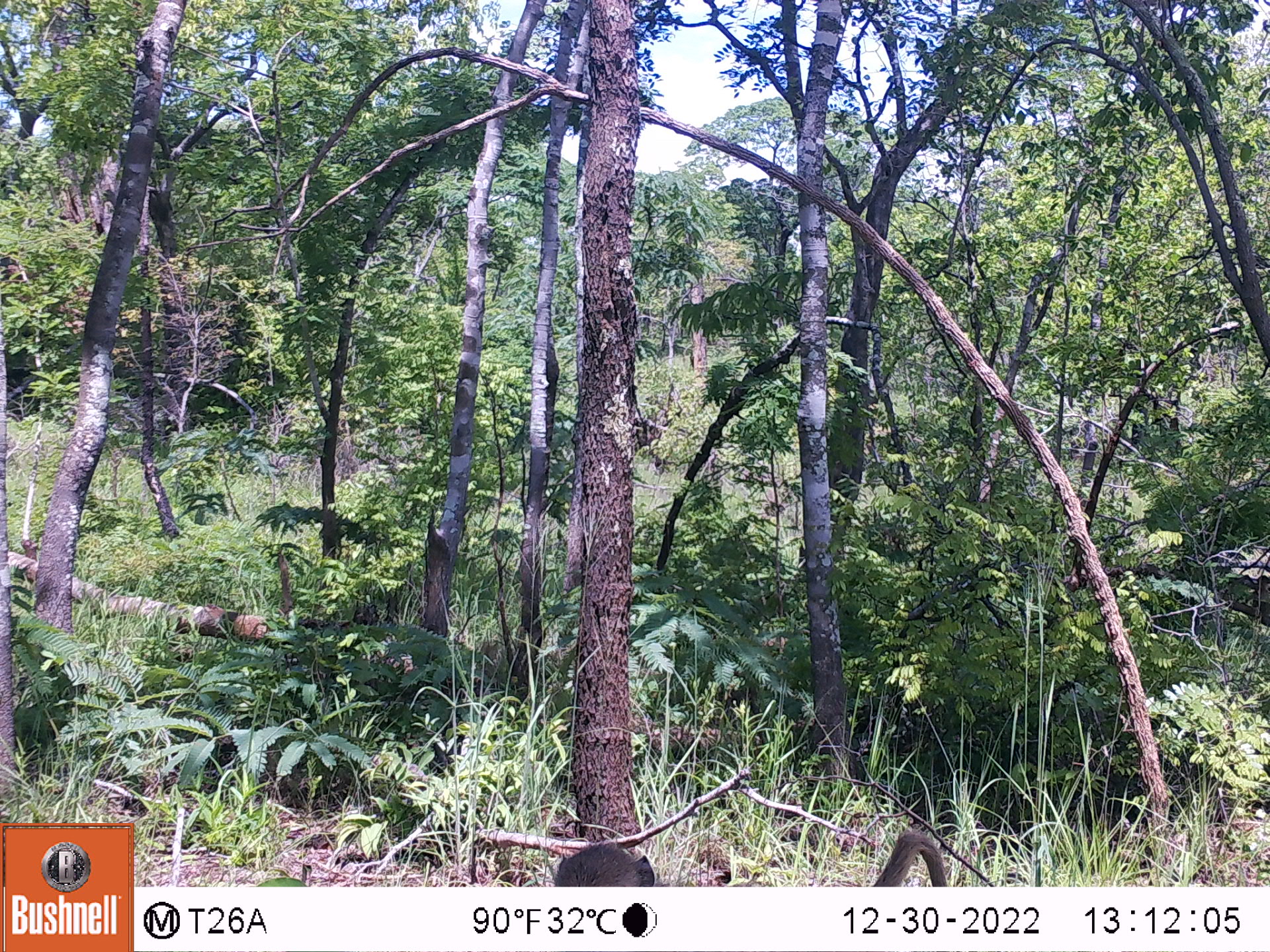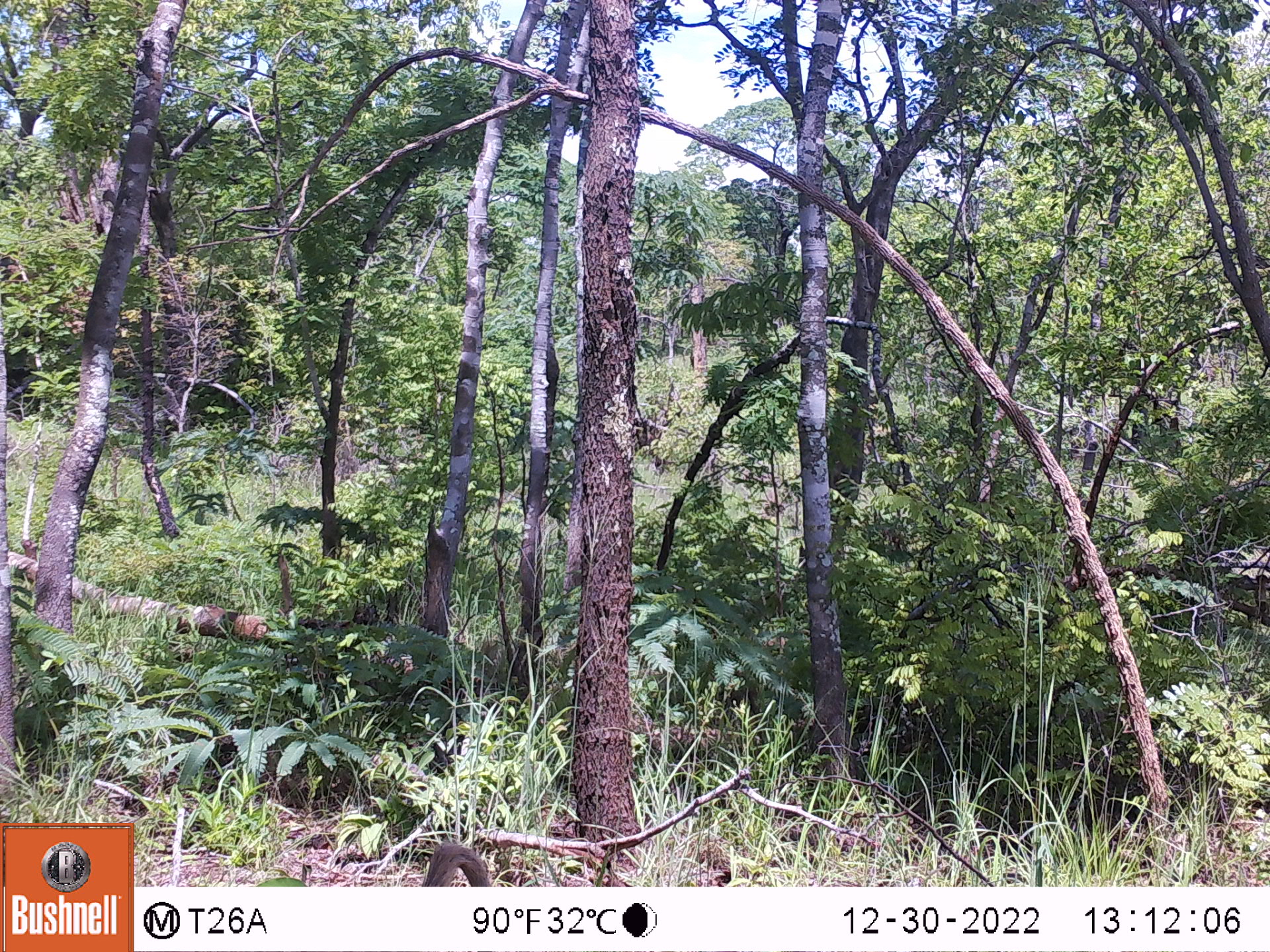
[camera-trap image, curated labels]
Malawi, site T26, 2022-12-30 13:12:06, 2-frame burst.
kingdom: Animalia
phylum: Chordata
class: Mammalia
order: Primates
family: Cercopithecidae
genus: Papio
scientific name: Papio cynocephalus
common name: yellow baboon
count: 1